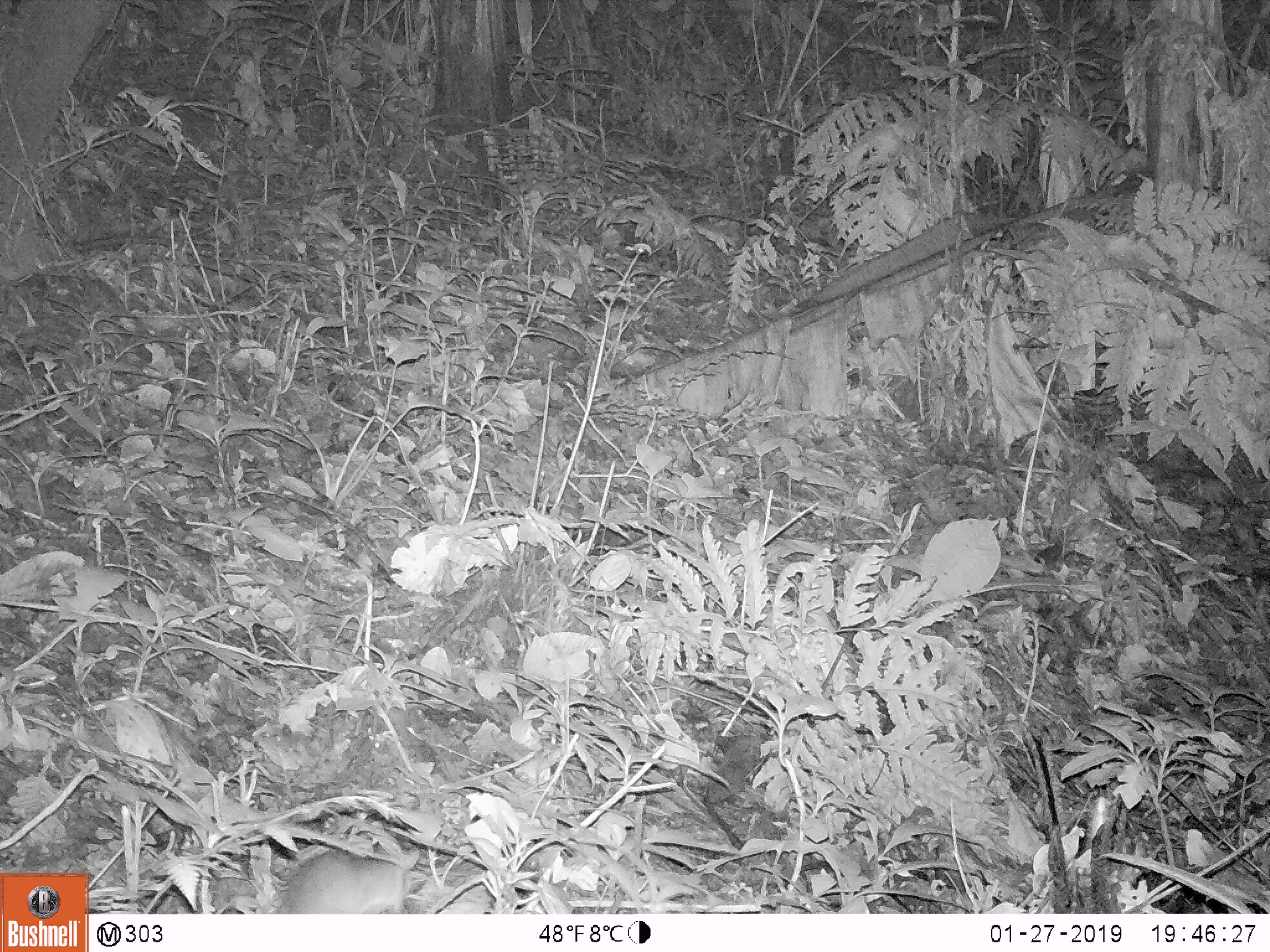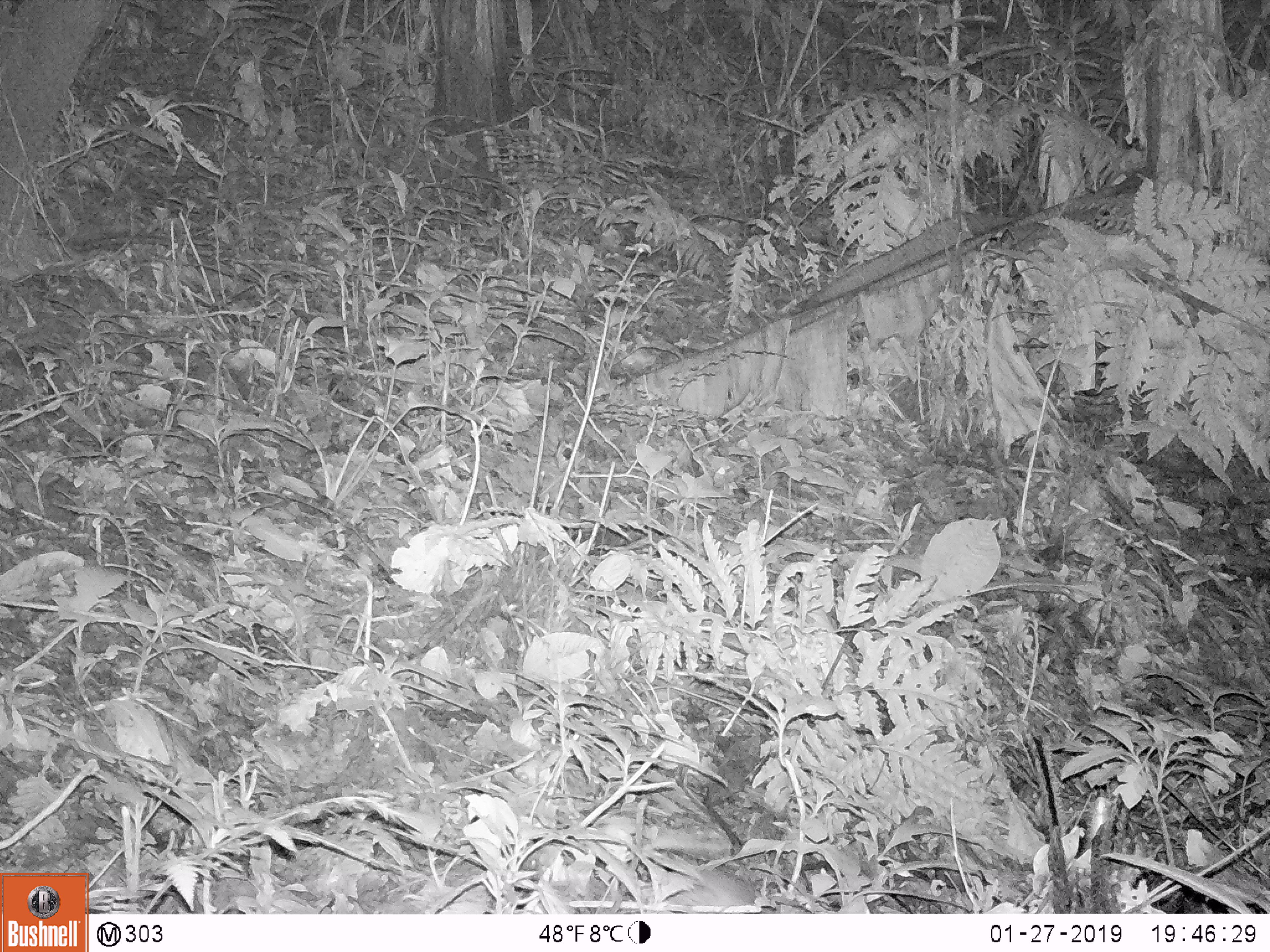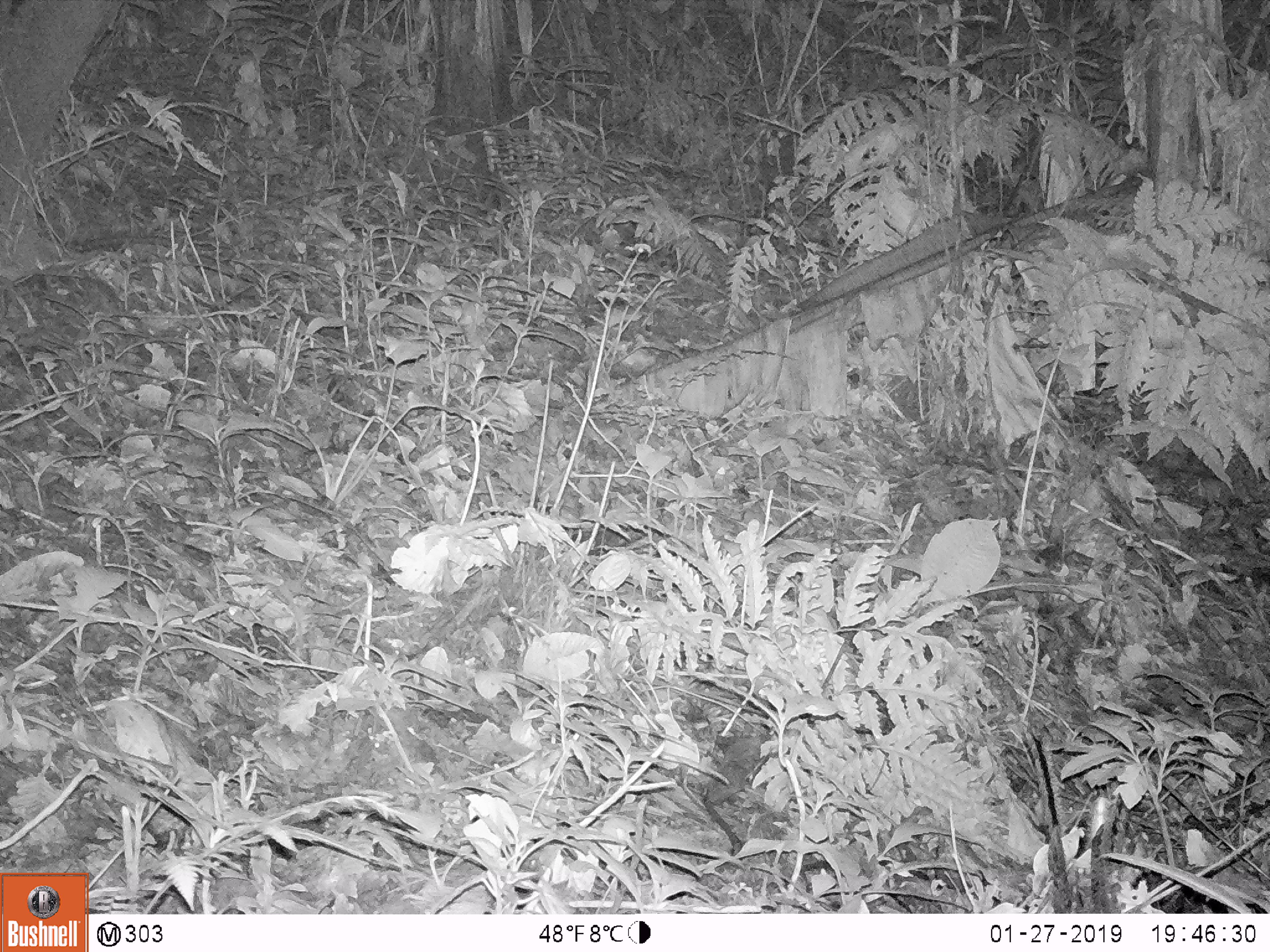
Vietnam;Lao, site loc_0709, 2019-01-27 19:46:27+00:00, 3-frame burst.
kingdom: Animalia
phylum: Chordata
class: Mammalia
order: Rodentia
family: Muridae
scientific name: Muridae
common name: old-world mice and rats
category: unidentified murid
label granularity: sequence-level